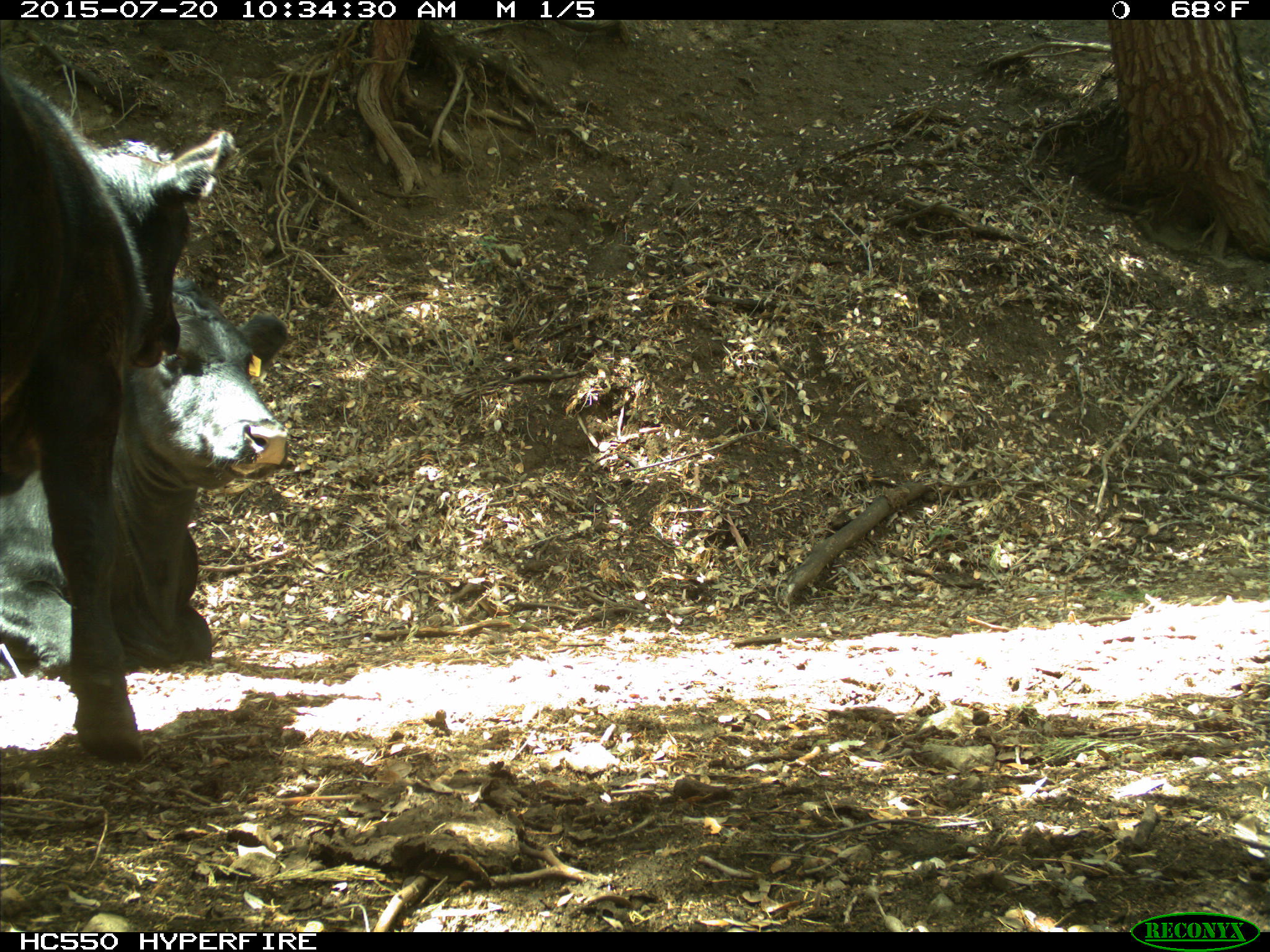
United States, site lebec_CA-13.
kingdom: Animalia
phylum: Chordata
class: Mammalia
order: Artiodactyla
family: Bovidae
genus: Bos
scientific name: Bos taurus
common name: domestic cow